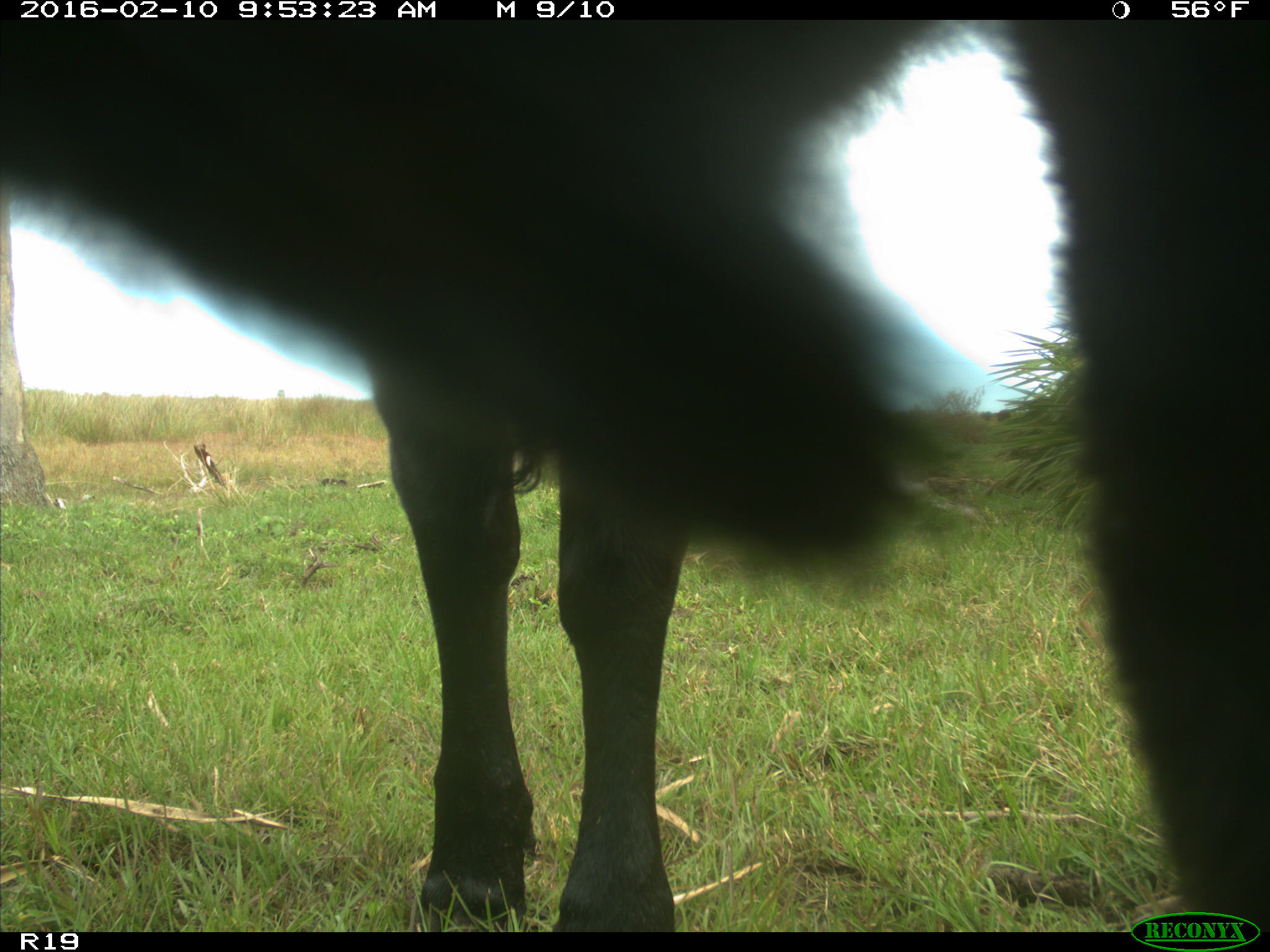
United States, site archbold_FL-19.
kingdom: Animalia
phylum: Chordata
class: Mammalia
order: Artiodactyla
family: Bovidae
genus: Bos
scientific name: Bos taurus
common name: domestic cow